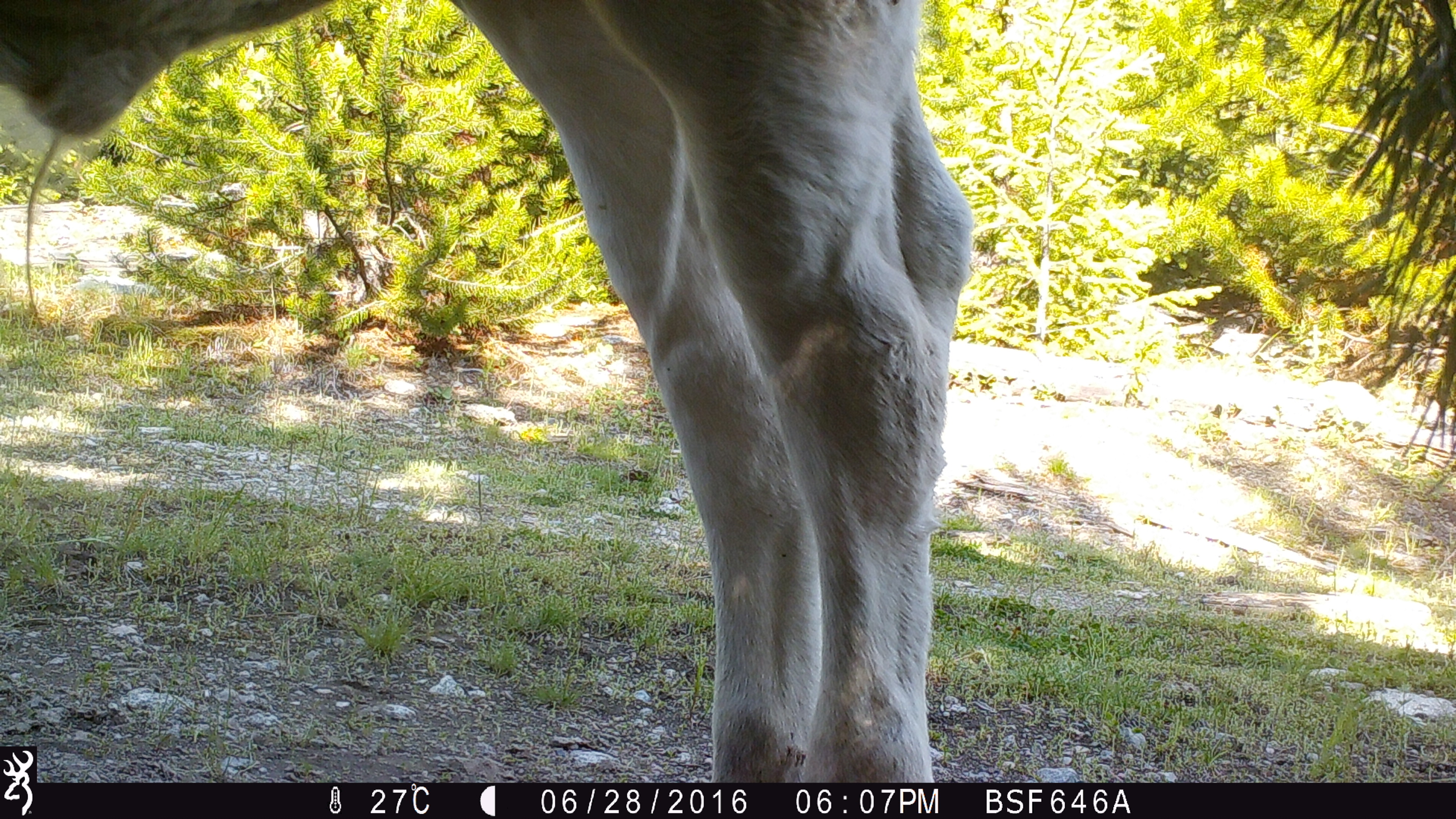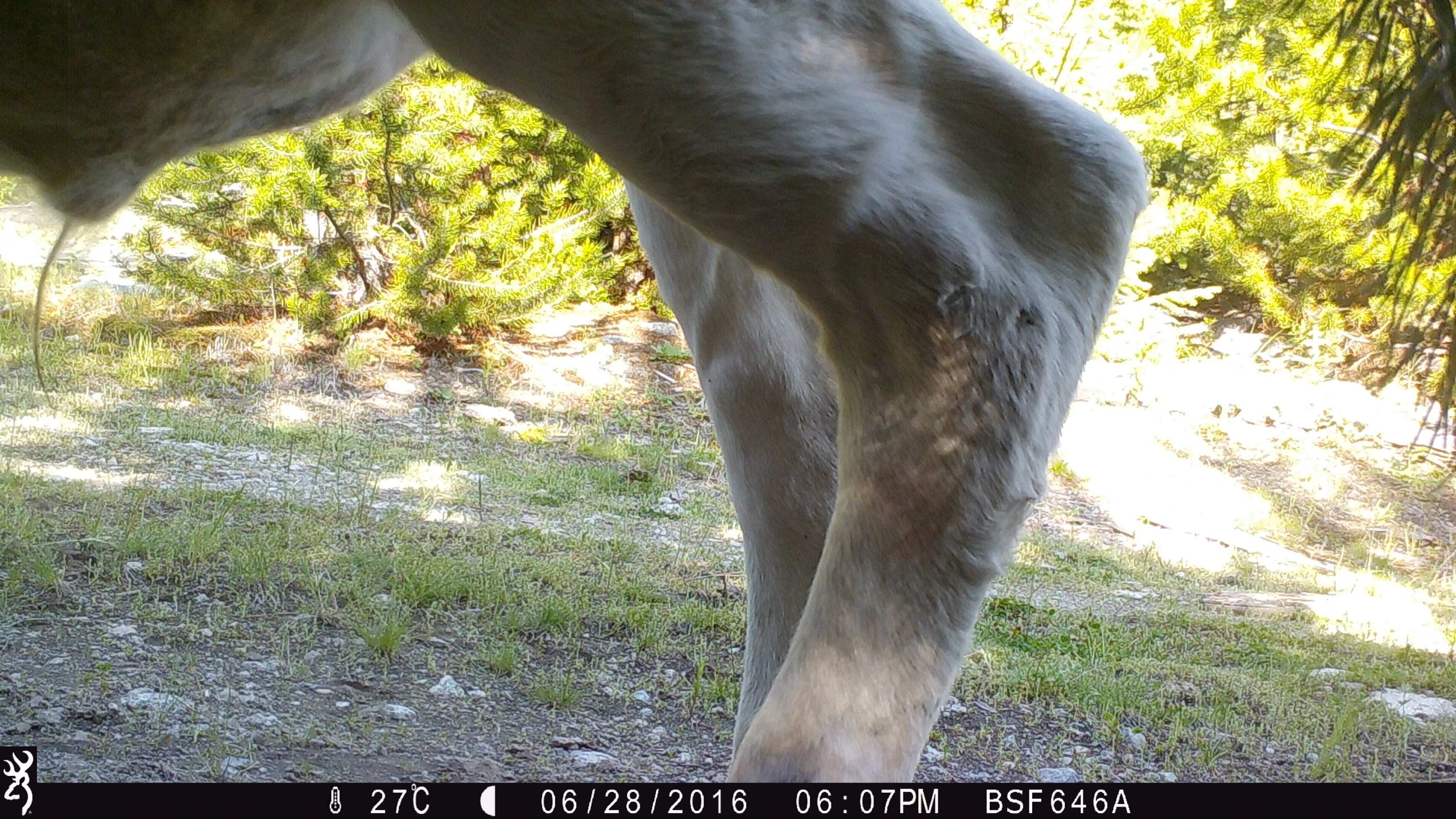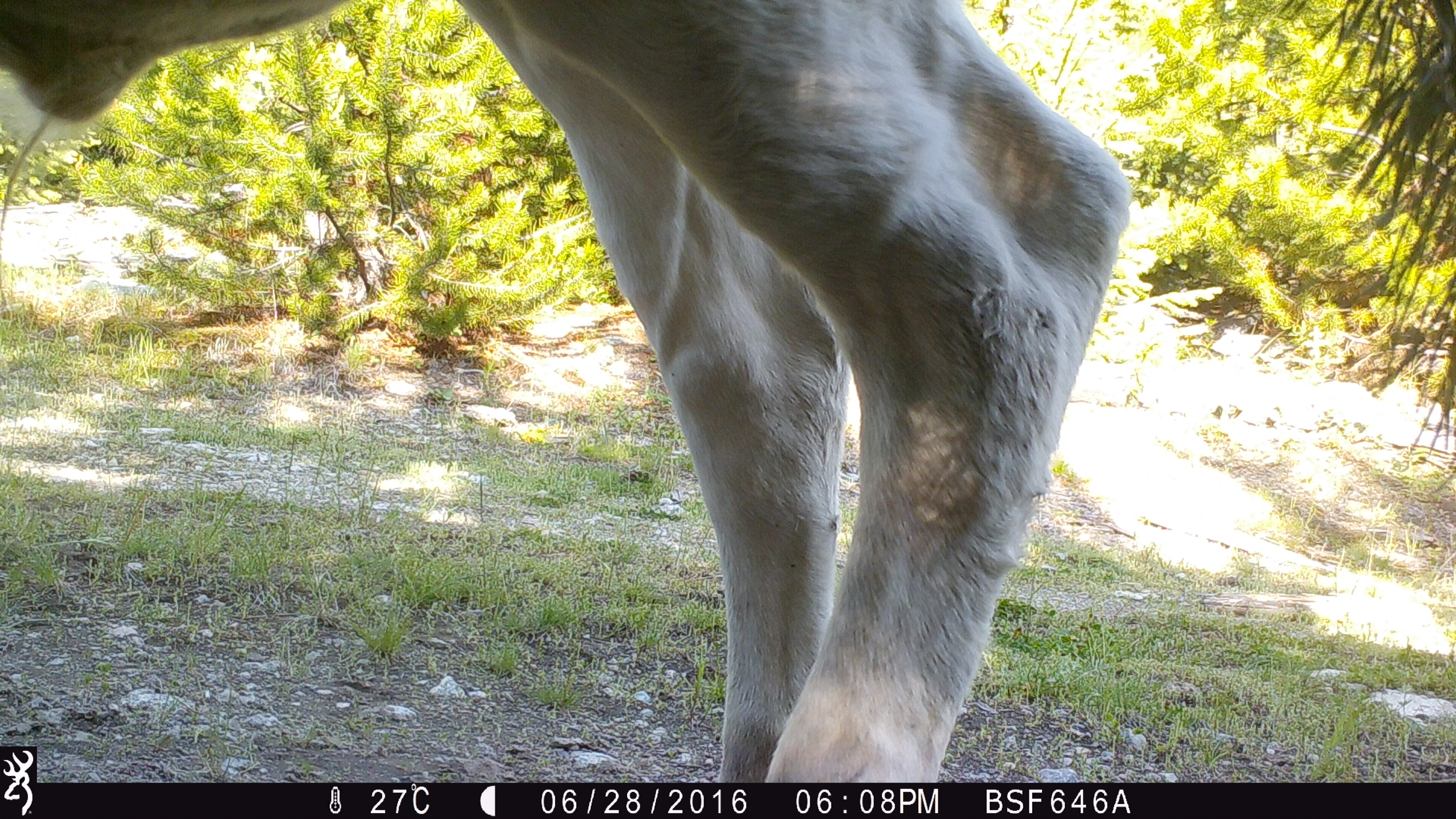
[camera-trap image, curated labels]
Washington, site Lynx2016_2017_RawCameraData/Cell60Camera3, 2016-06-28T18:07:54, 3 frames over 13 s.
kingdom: Animalia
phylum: Chordata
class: Mammalia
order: Artiodactyla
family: Bovidae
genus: Bos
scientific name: Bos taurus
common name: domestic cattle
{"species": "domestic cattle (Bos taurus)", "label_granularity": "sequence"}